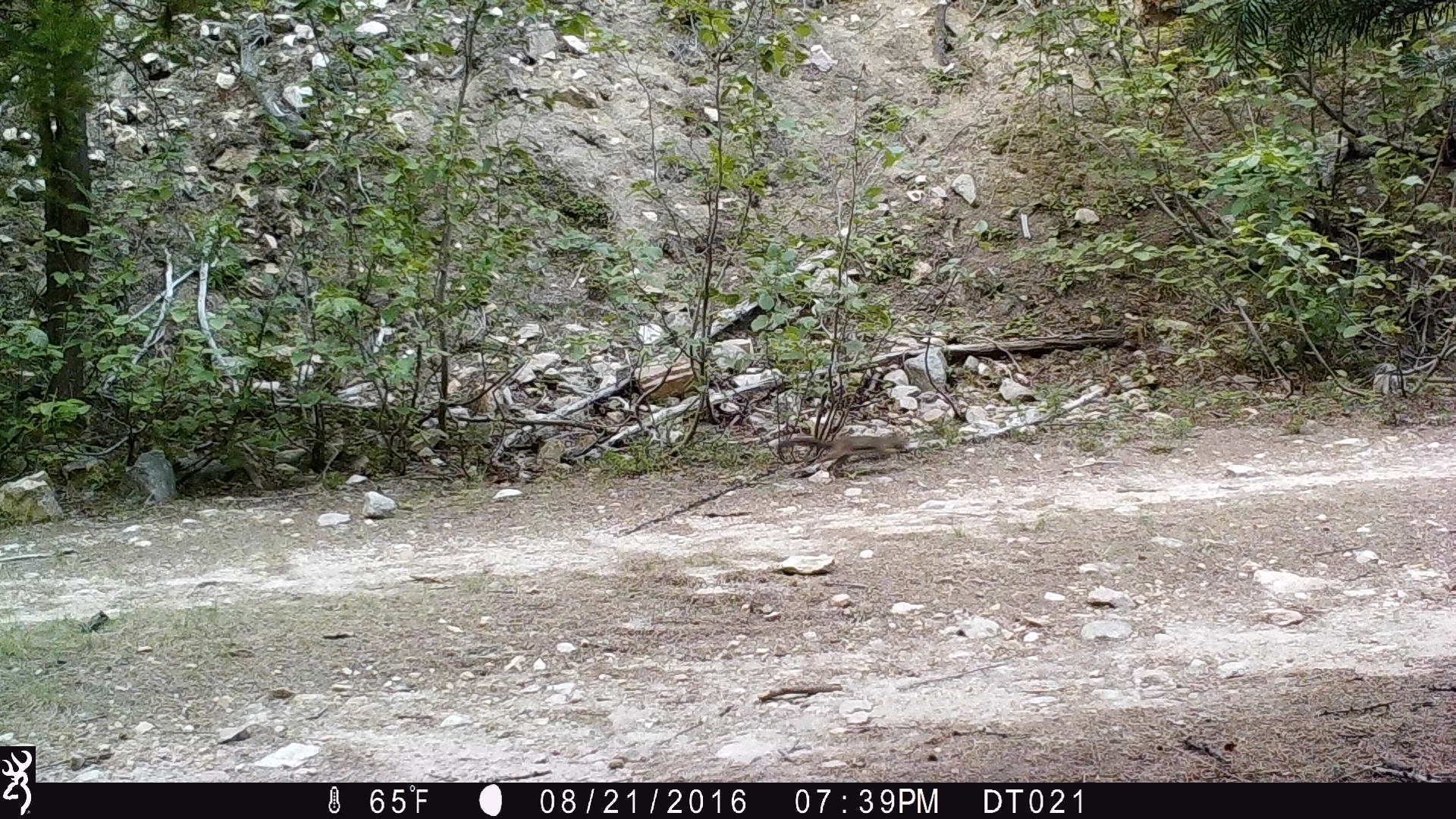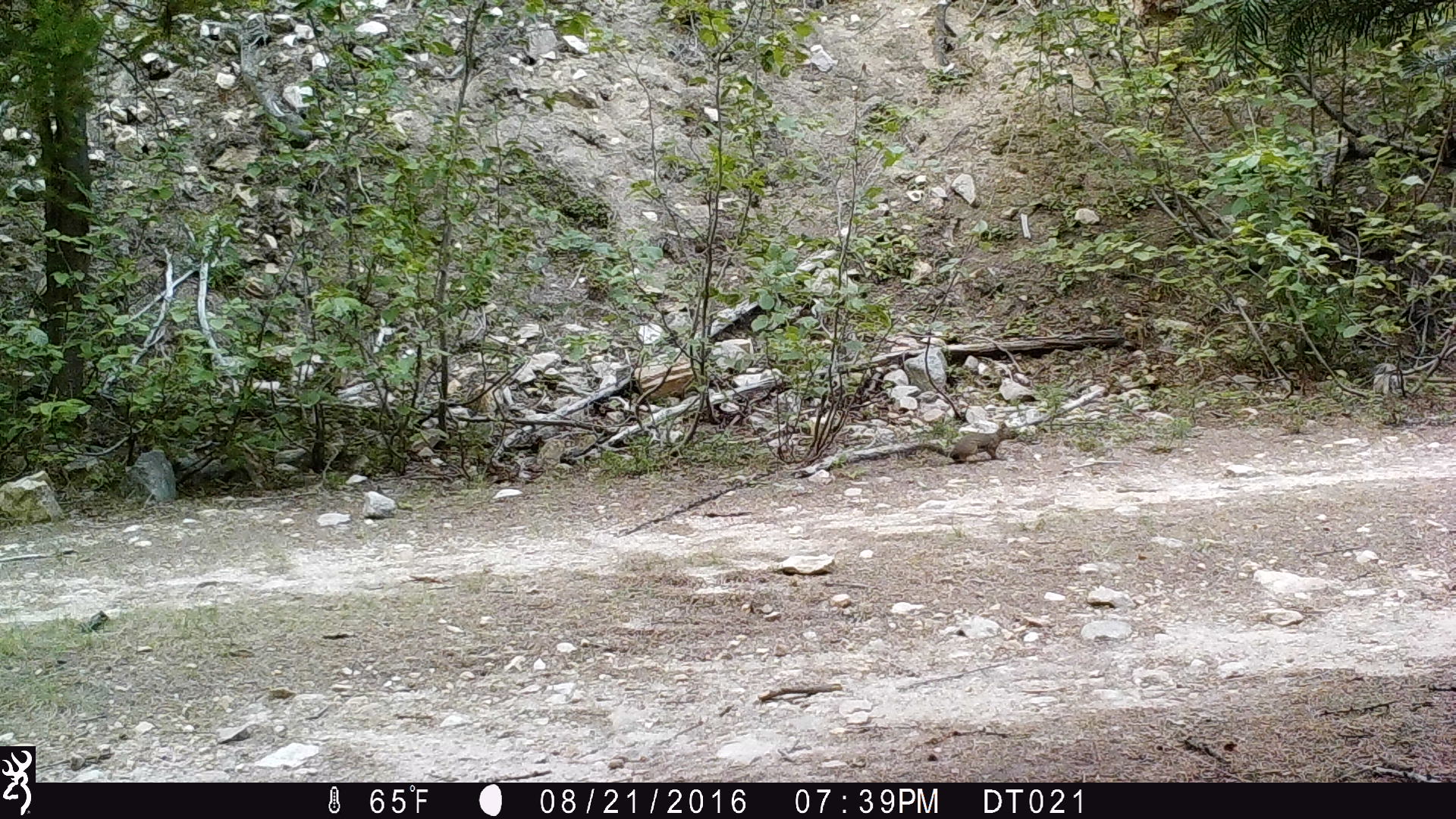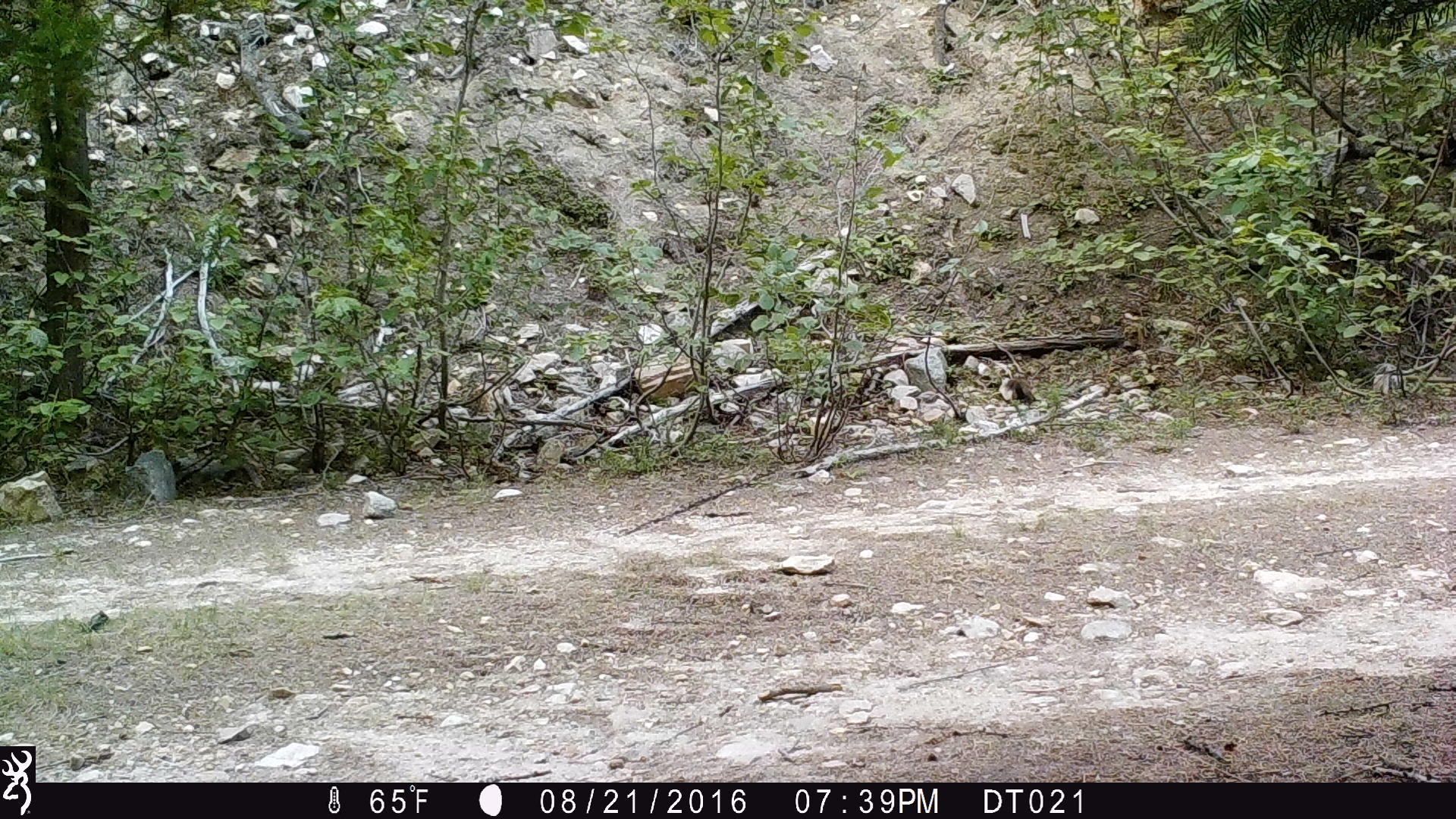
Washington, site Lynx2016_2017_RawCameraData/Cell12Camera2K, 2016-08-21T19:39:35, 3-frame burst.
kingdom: Animalia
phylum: Chordata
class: Mammalia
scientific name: Mammalia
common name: small mammal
Small mammal (Mammalia). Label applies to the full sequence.